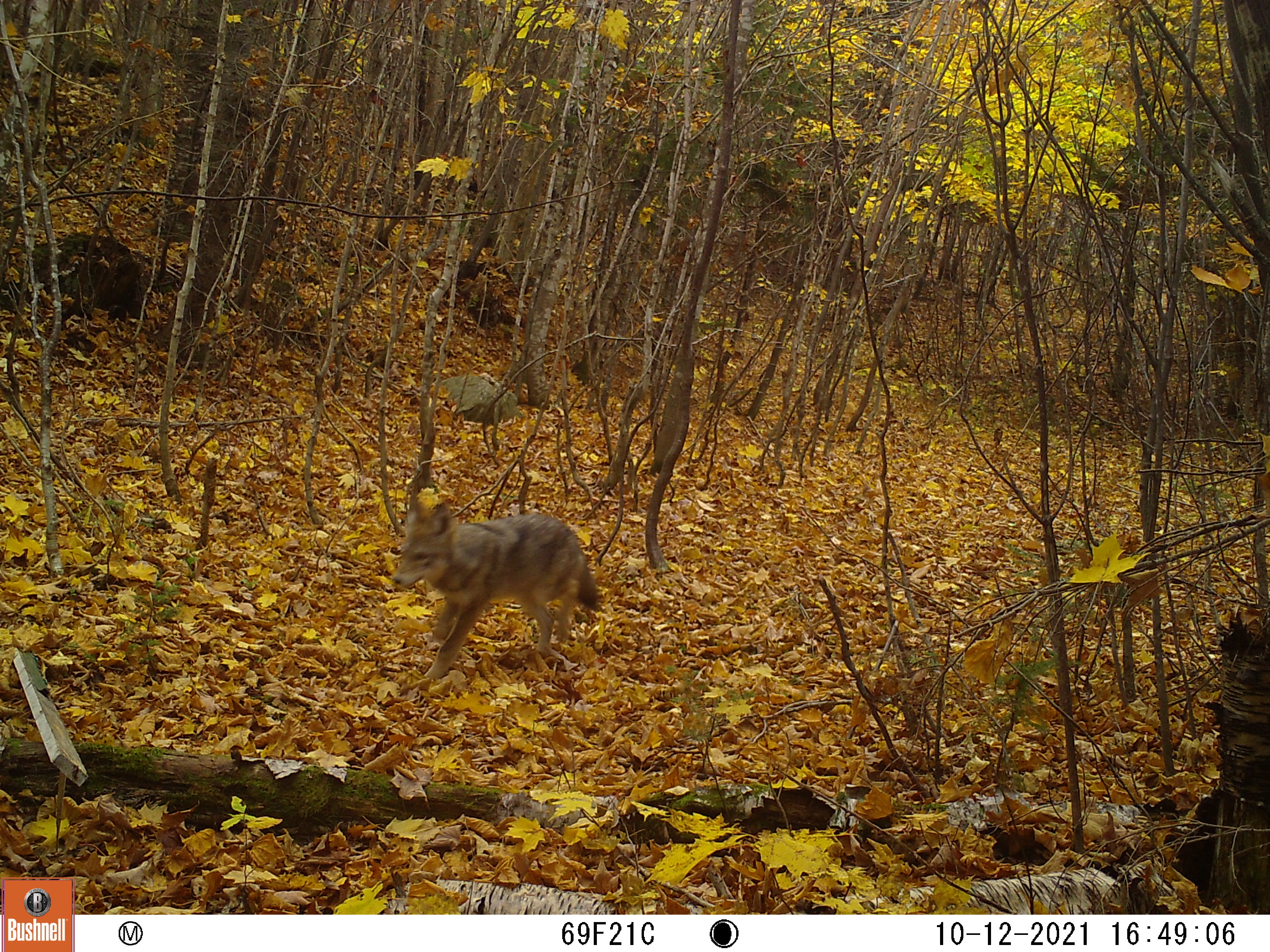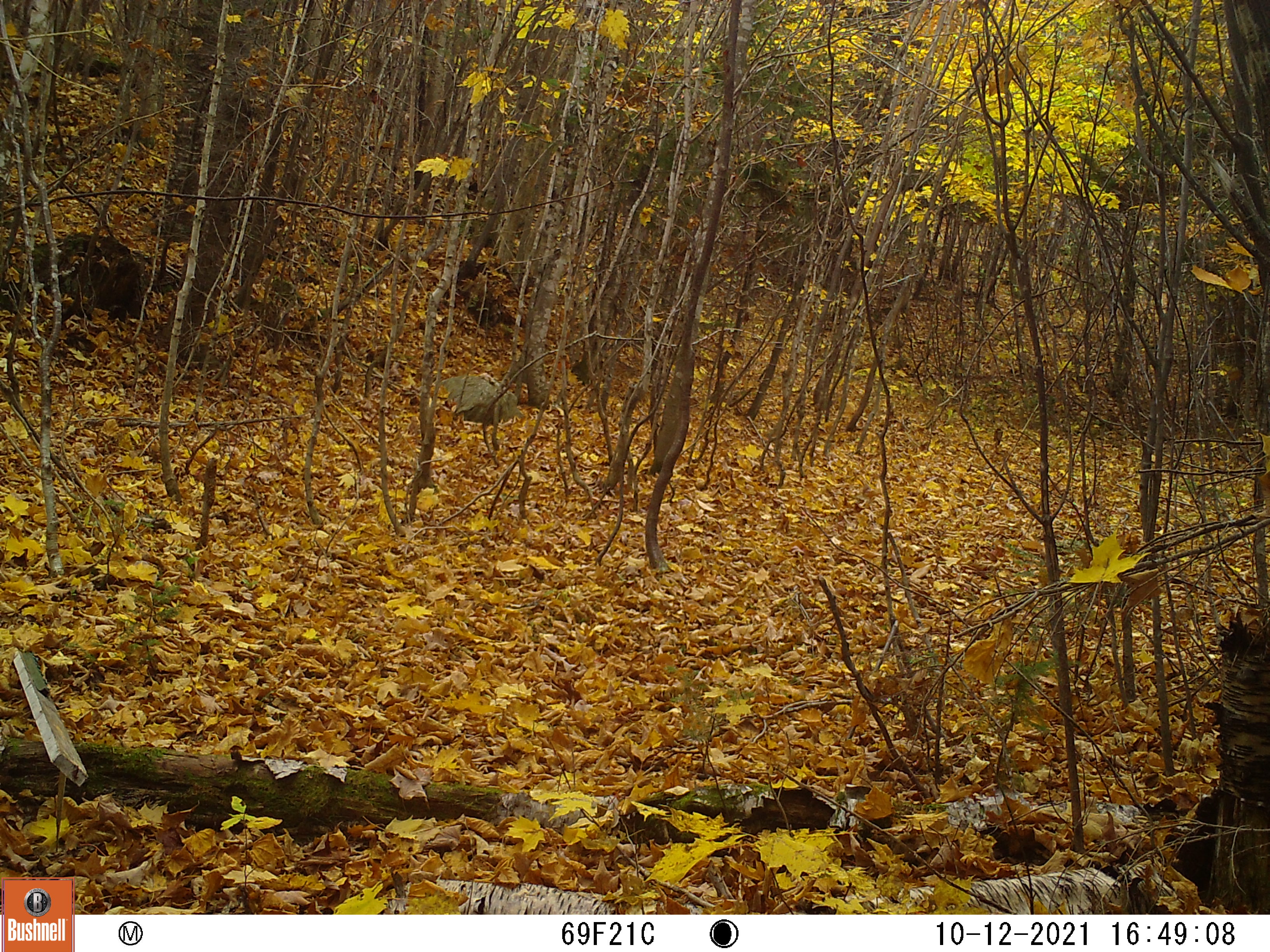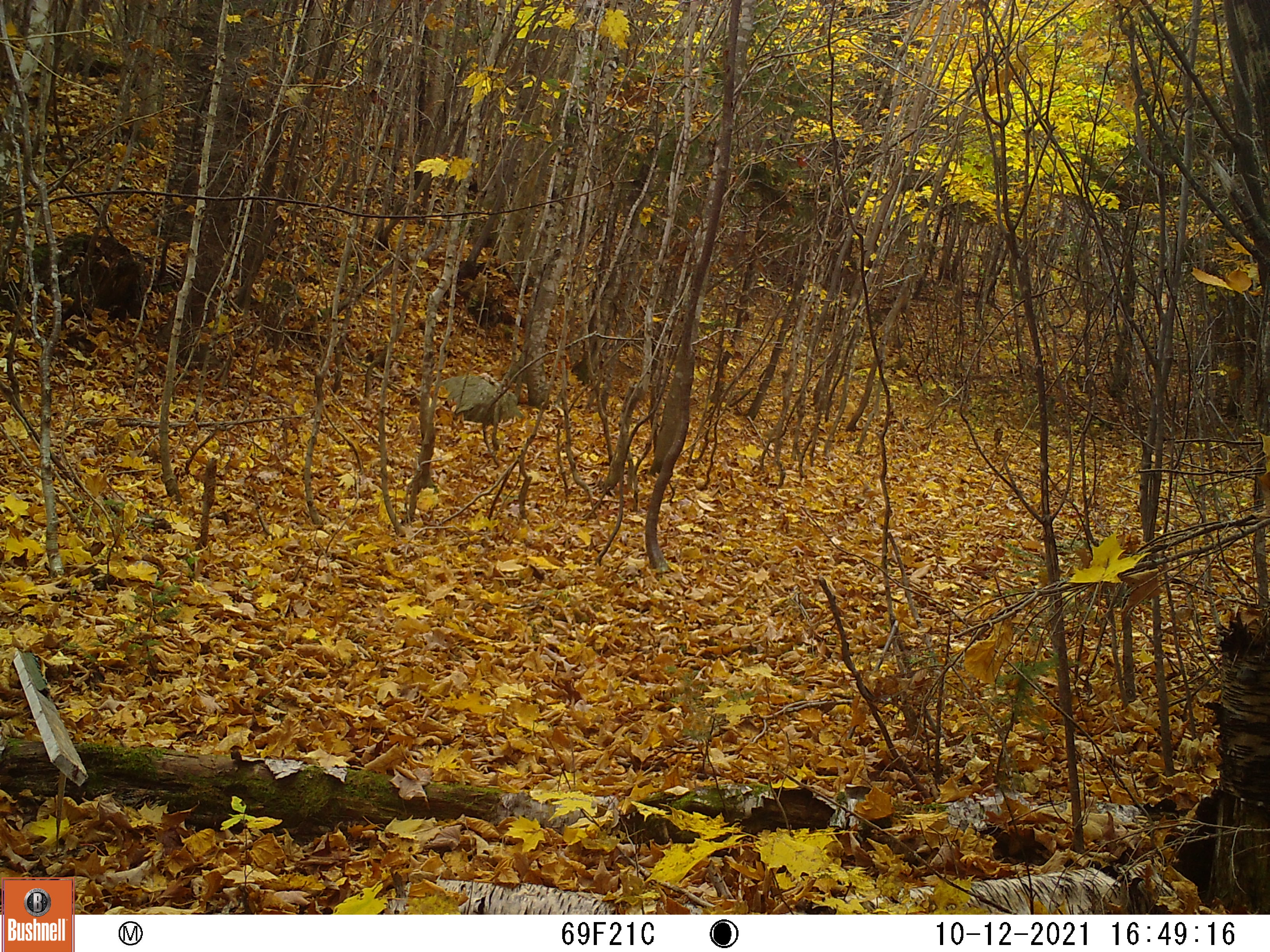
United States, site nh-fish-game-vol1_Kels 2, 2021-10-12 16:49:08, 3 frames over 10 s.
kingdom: Animalia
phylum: Chordata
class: Mammalia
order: Carnivora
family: Canidae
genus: Canis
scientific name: Canis latrans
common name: coyote